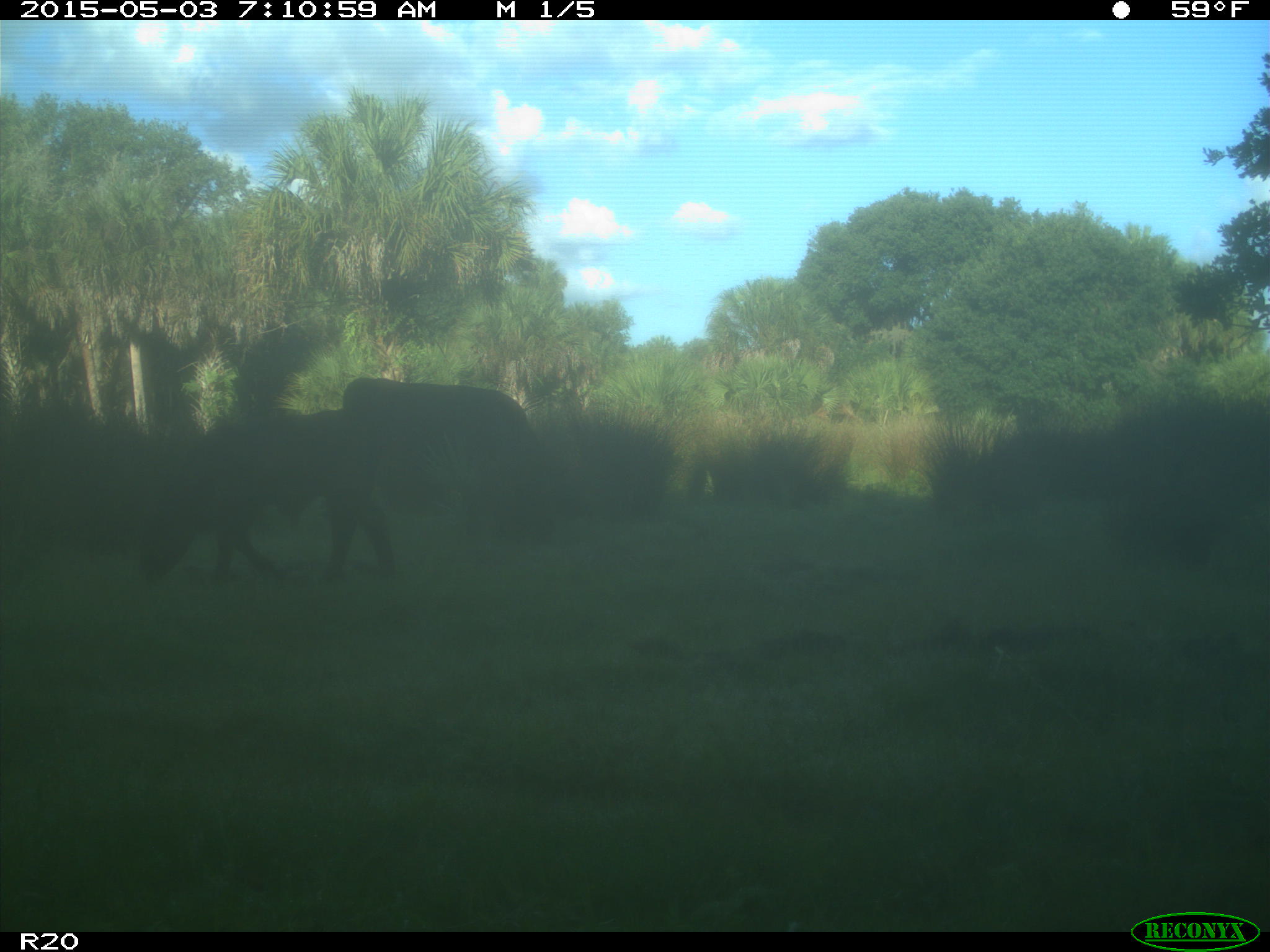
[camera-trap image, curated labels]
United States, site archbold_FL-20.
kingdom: Animalia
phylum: Chordata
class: Mammalia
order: Artiodactyla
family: Bovidae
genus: Bos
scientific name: Bos taurus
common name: domestic cow